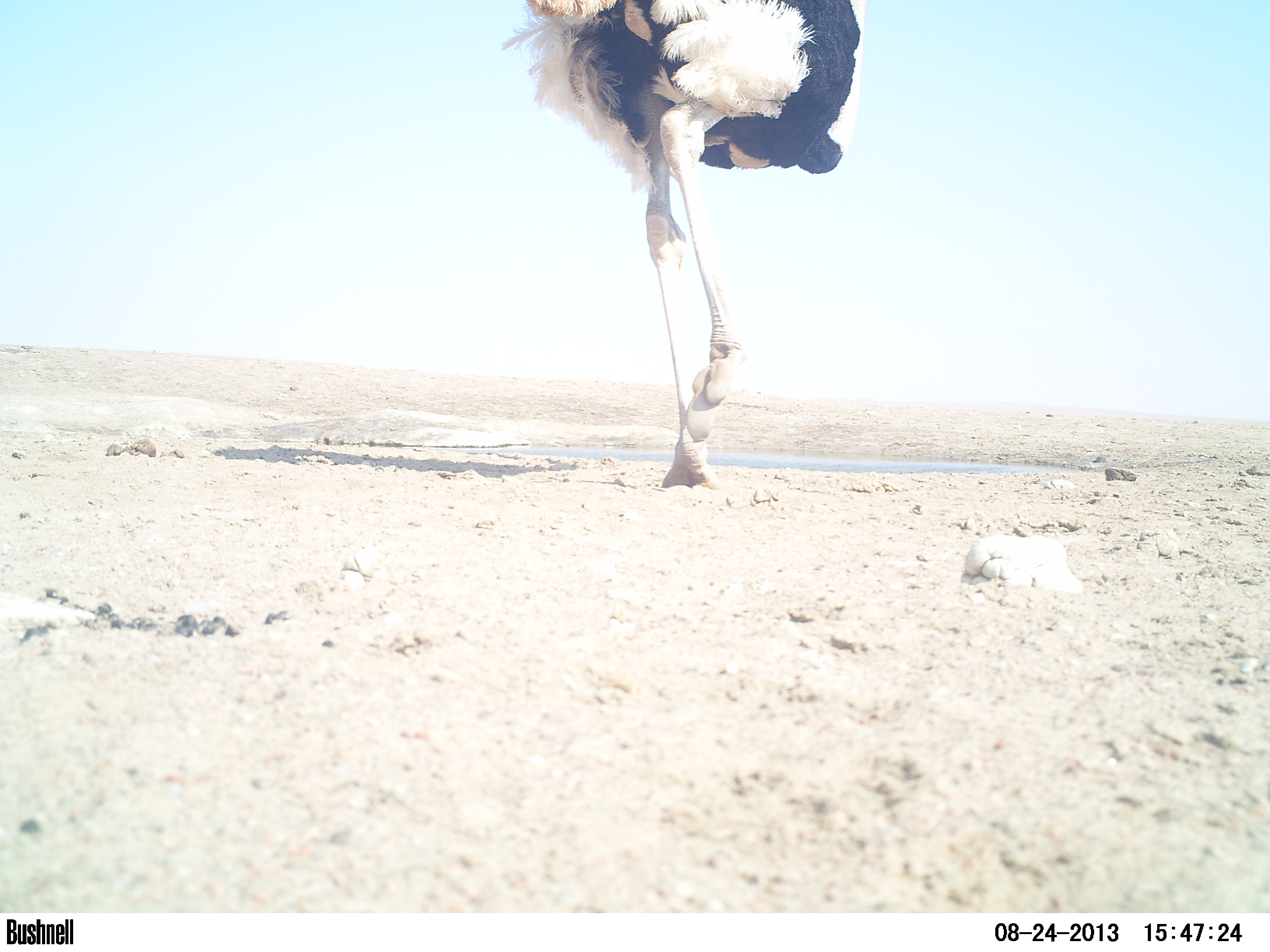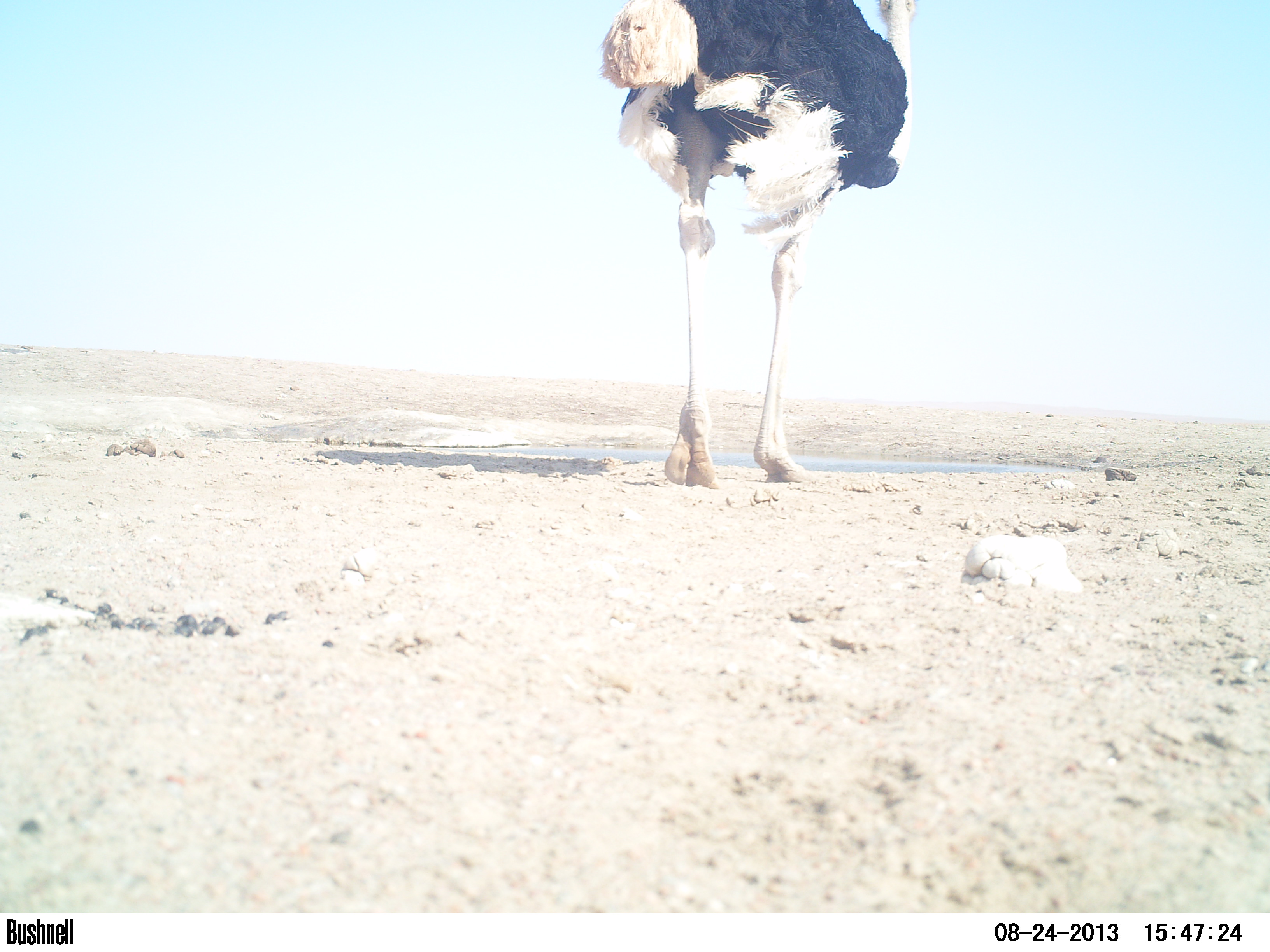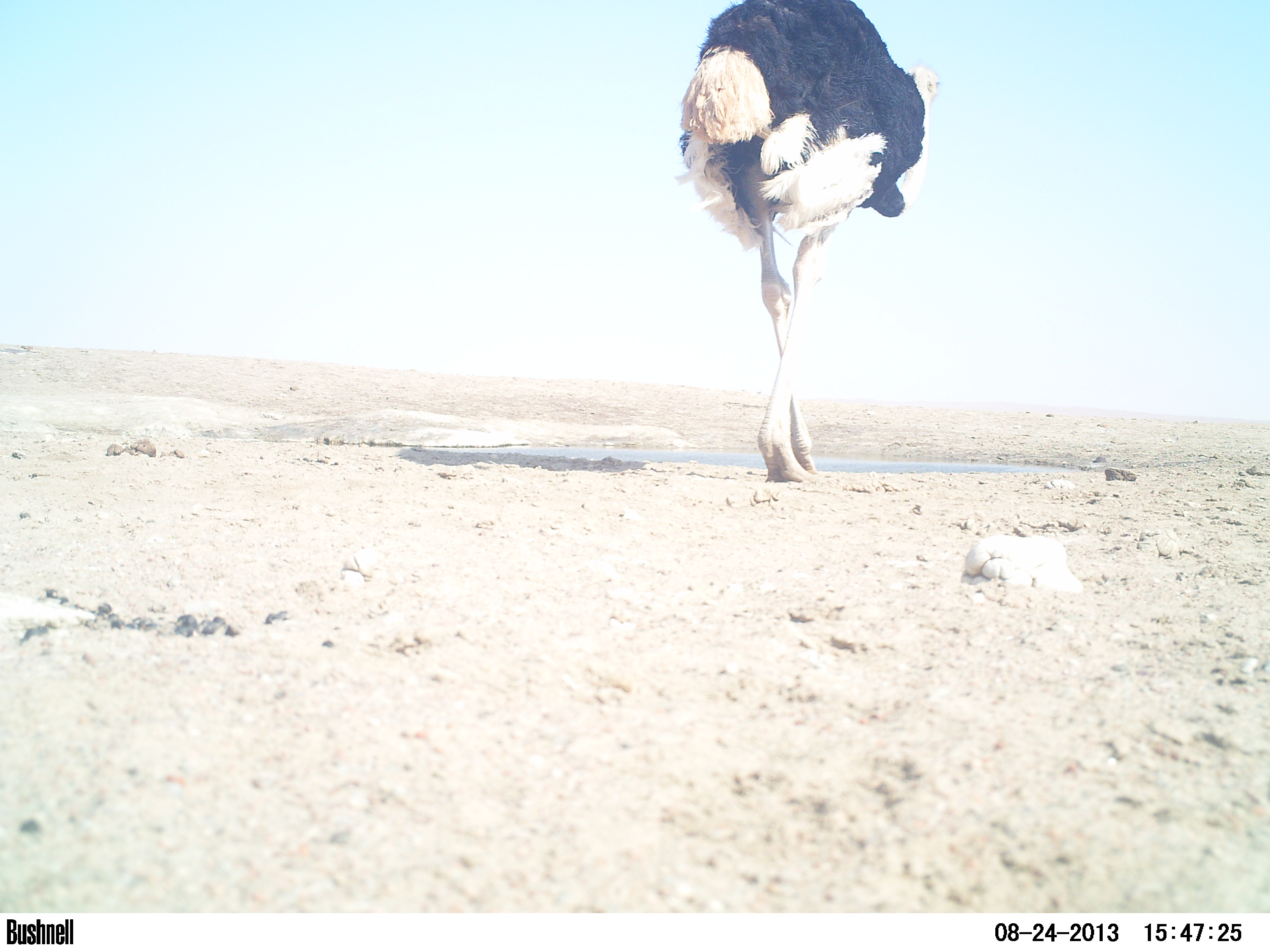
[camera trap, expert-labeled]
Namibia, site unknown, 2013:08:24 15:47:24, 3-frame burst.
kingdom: Animalia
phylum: Chordata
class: Aves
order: Struthioniformes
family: Struthionidae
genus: Struthio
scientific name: Struthio camelus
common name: common ostrich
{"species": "Struthio camelus (common ostrich)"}